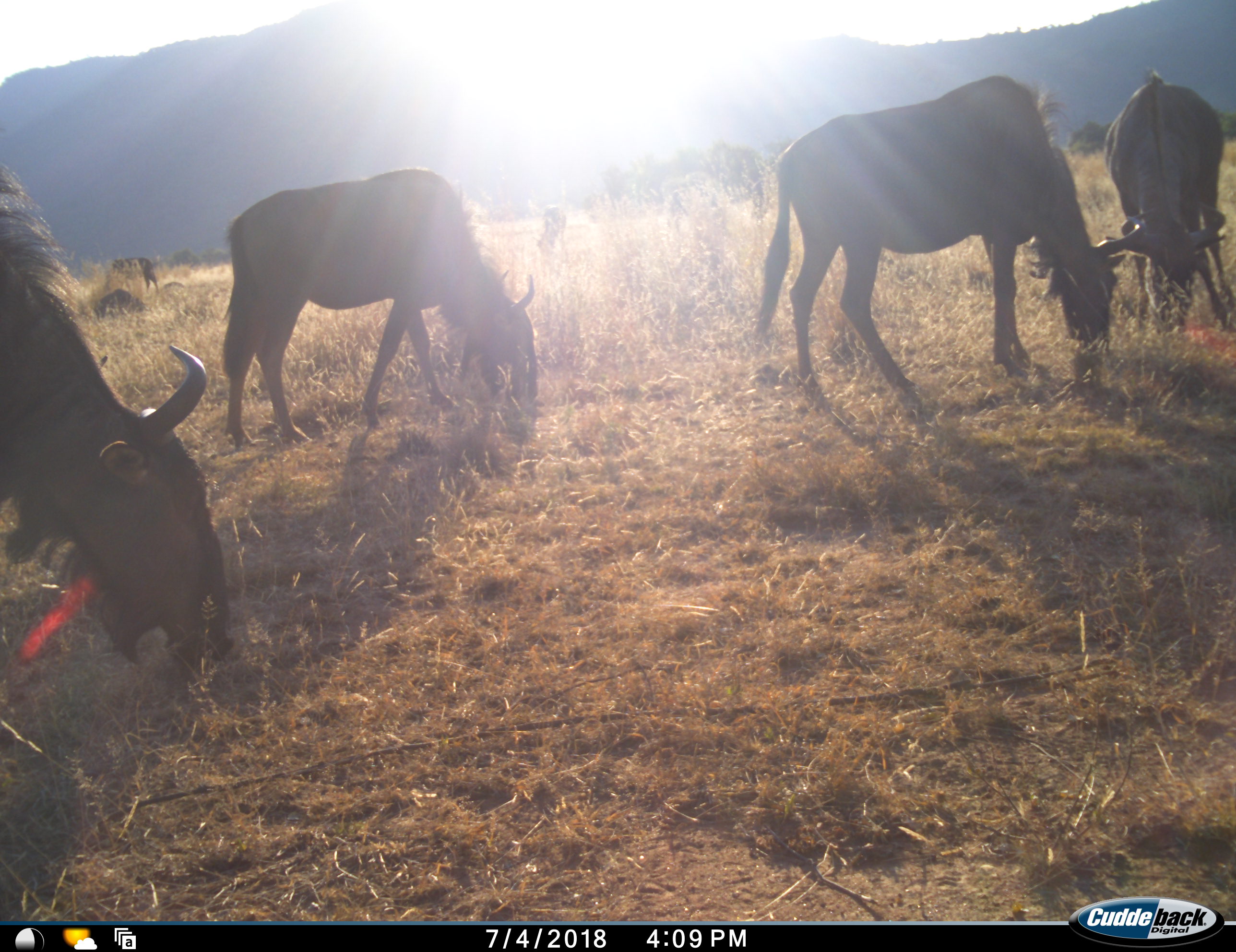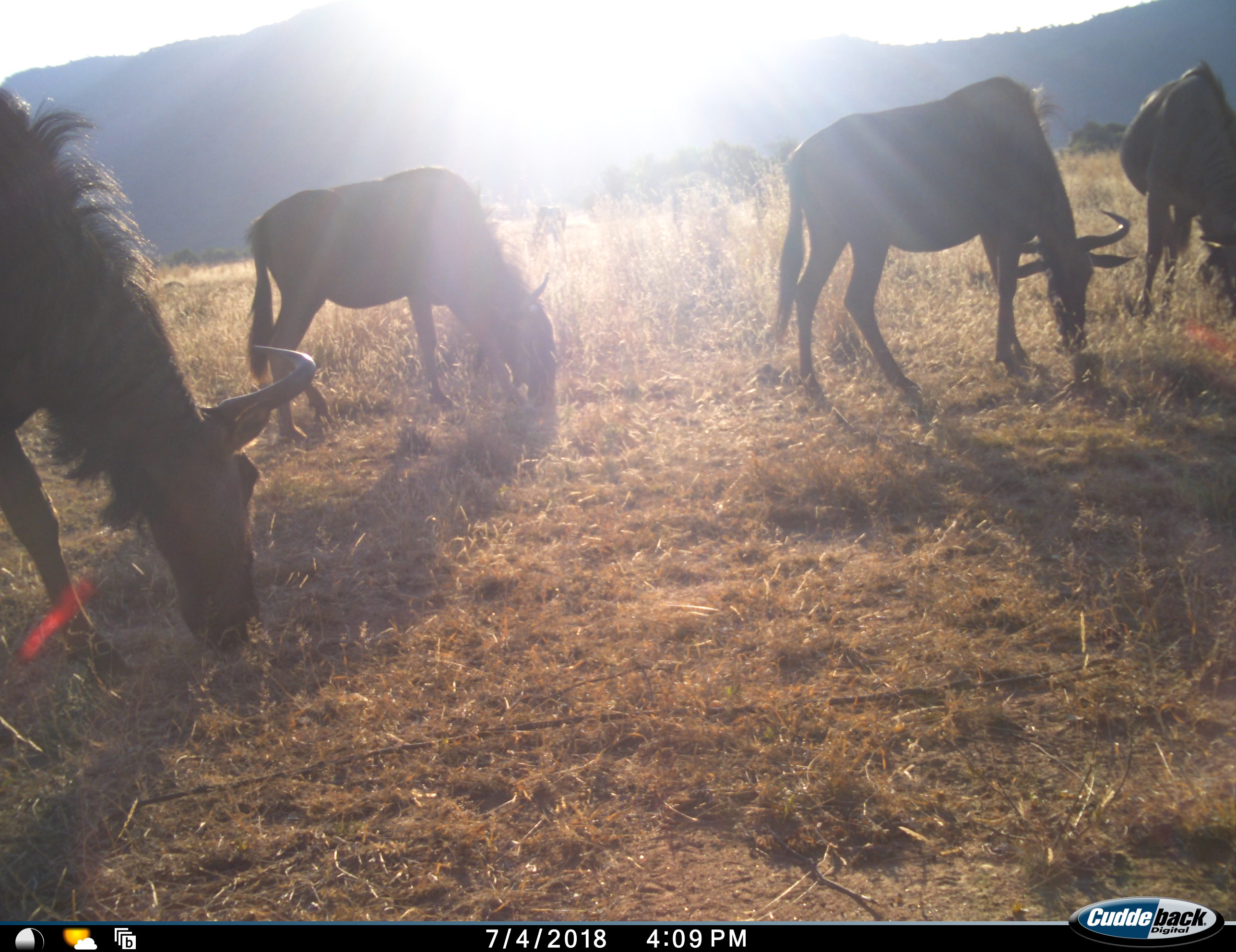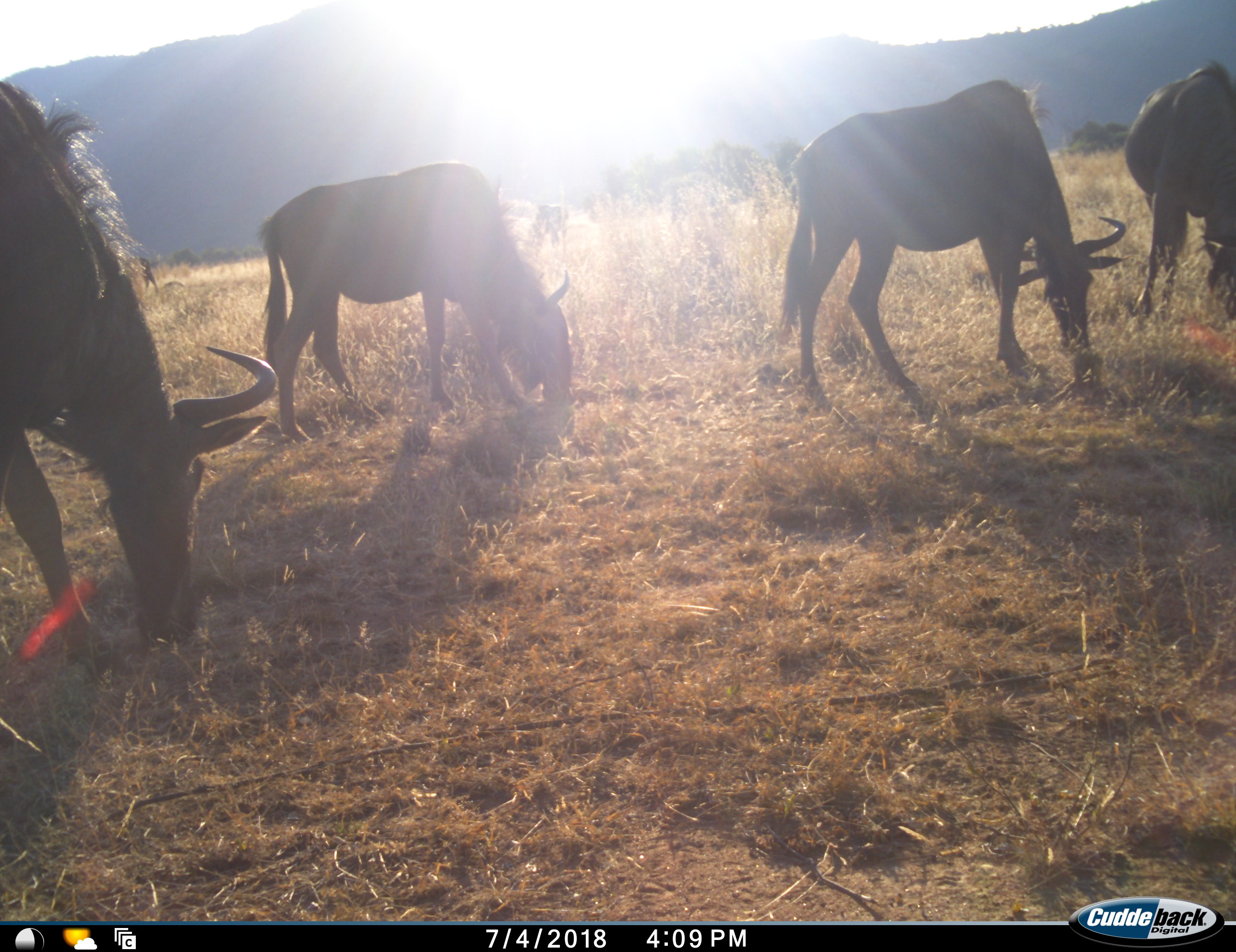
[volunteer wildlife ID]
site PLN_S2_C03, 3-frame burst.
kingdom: Animalia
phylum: Chordata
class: Mammalia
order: Artiodactyla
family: Bovidae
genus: Connochaetes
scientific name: Connochaetes taurinus taurinus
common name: blue wildebeest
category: wildebeestblue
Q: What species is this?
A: Wildebeestblue (blue wildebeest) (Connochaetes taurinus taurinus).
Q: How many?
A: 7.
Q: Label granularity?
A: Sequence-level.